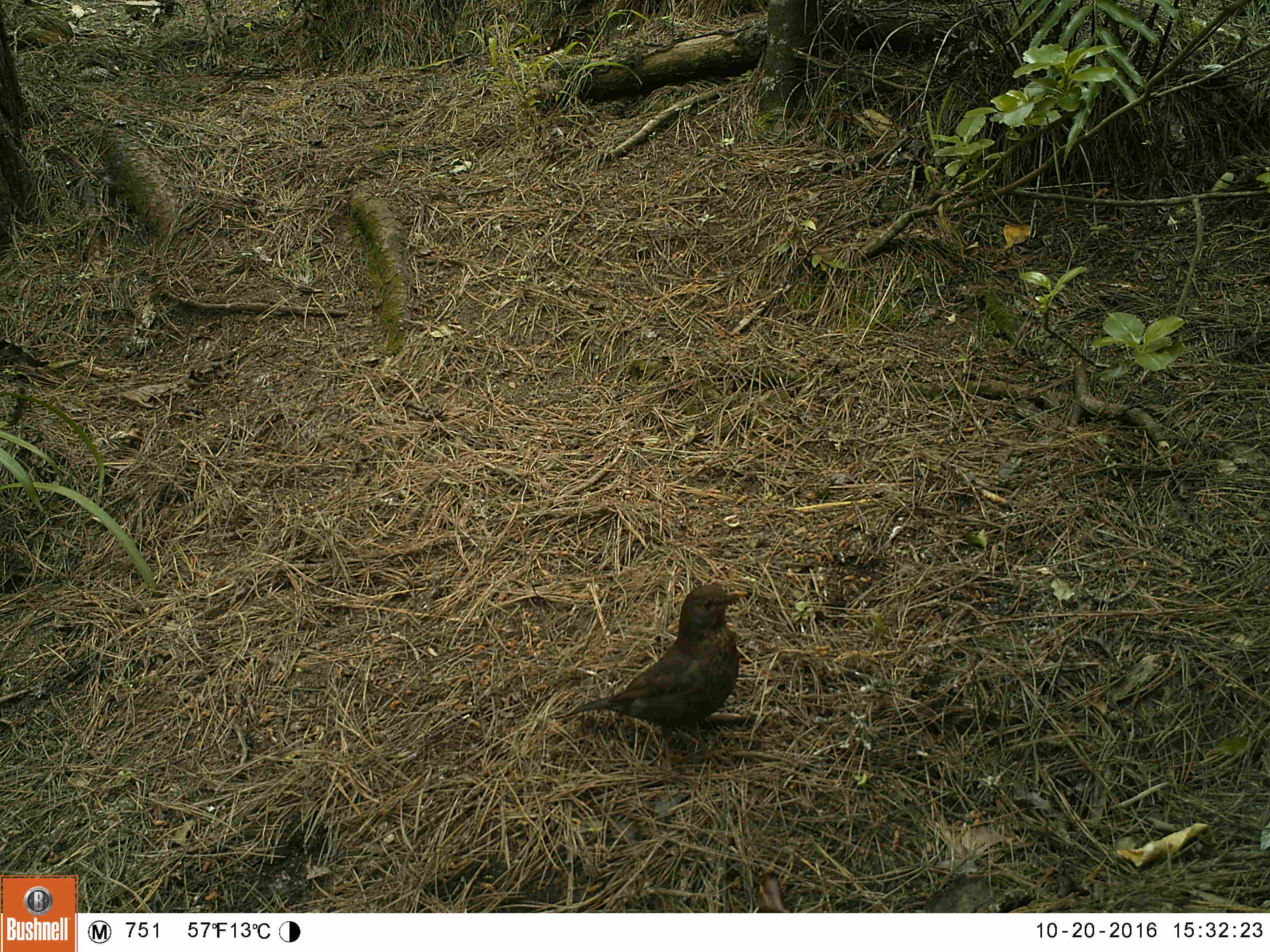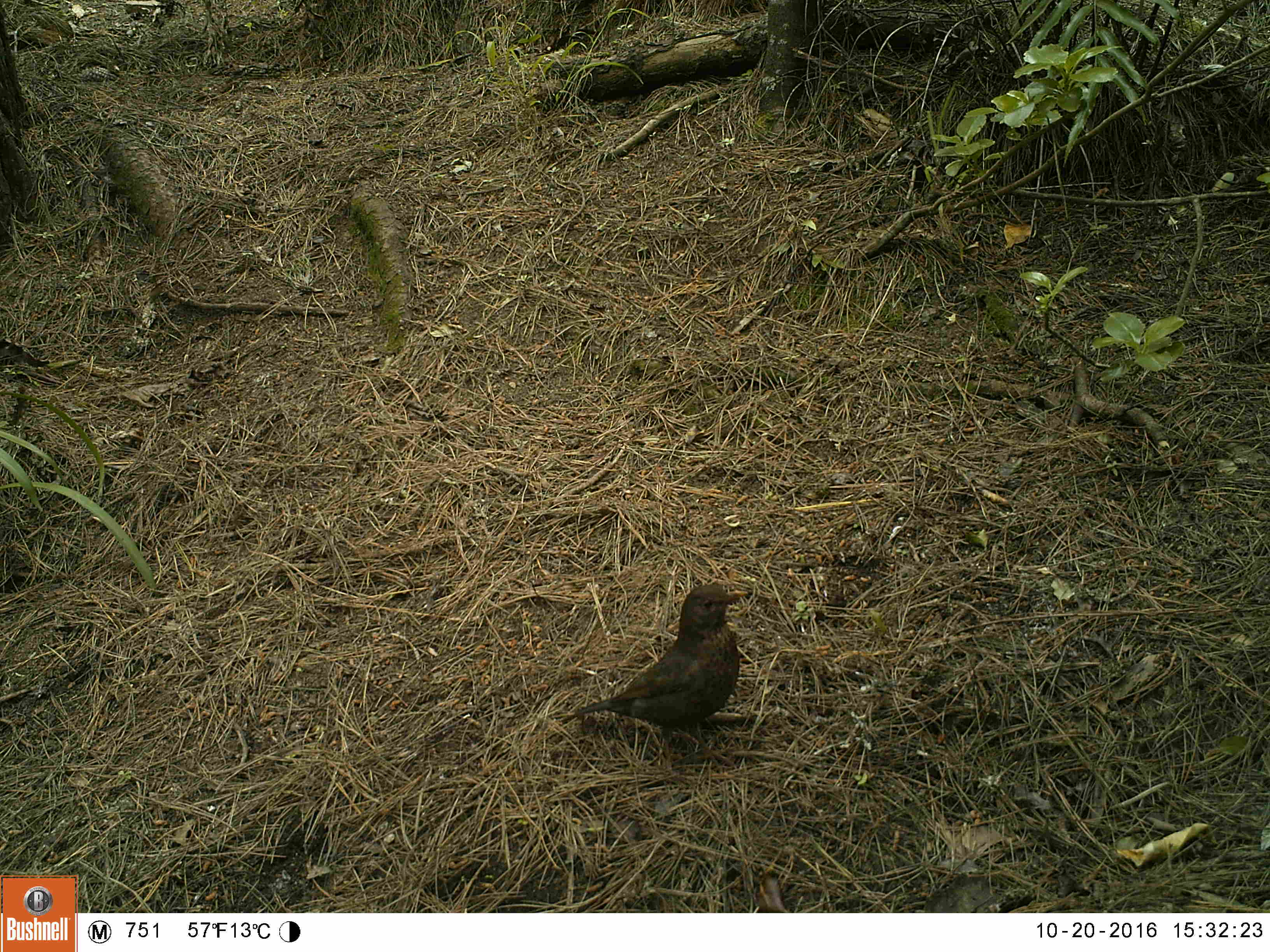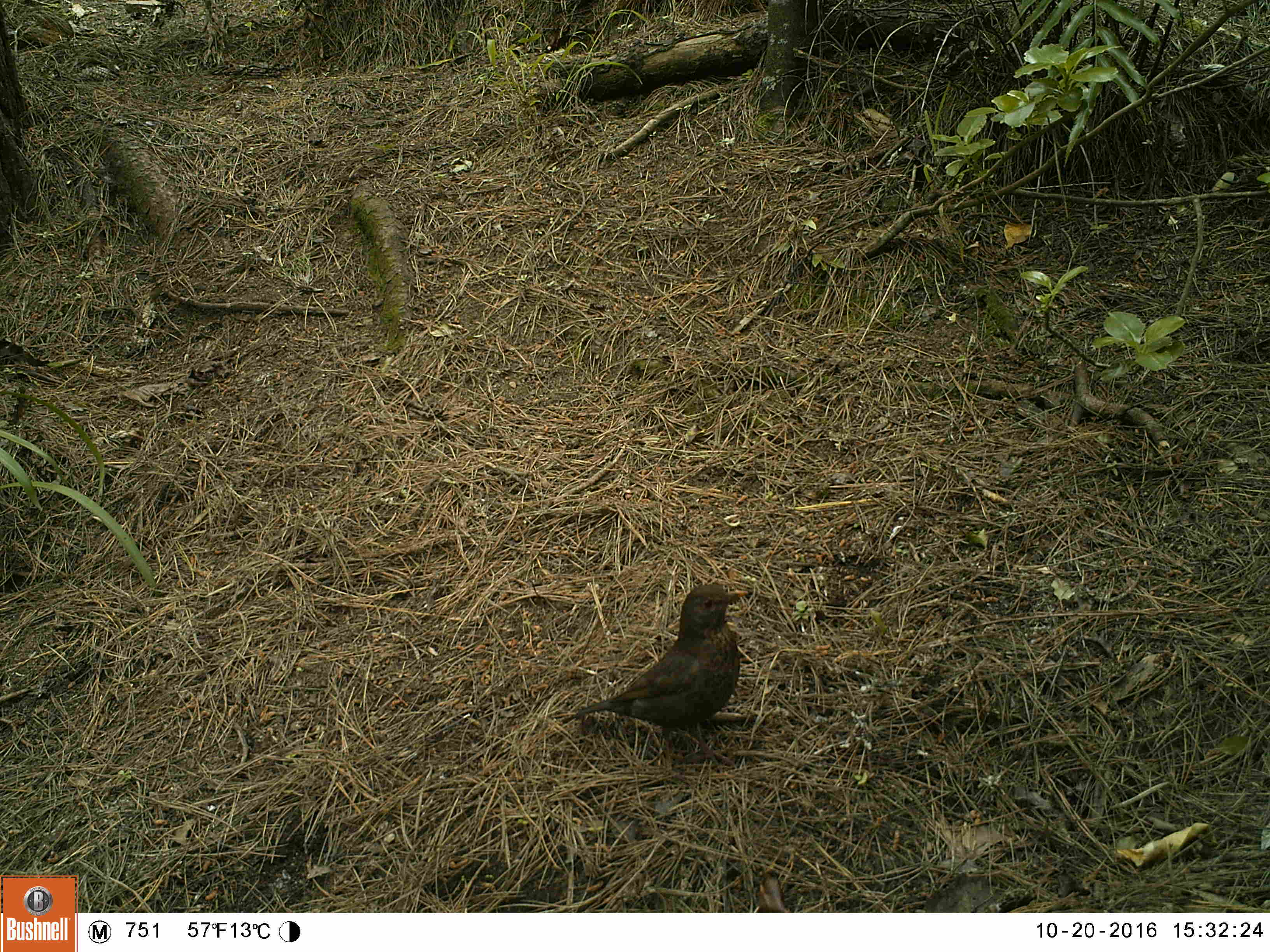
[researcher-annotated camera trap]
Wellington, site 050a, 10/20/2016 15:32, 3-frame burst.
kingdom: Animalia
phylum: Chordata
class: Aves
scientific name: Aves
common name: bird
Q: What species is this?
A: Bird (Aves).